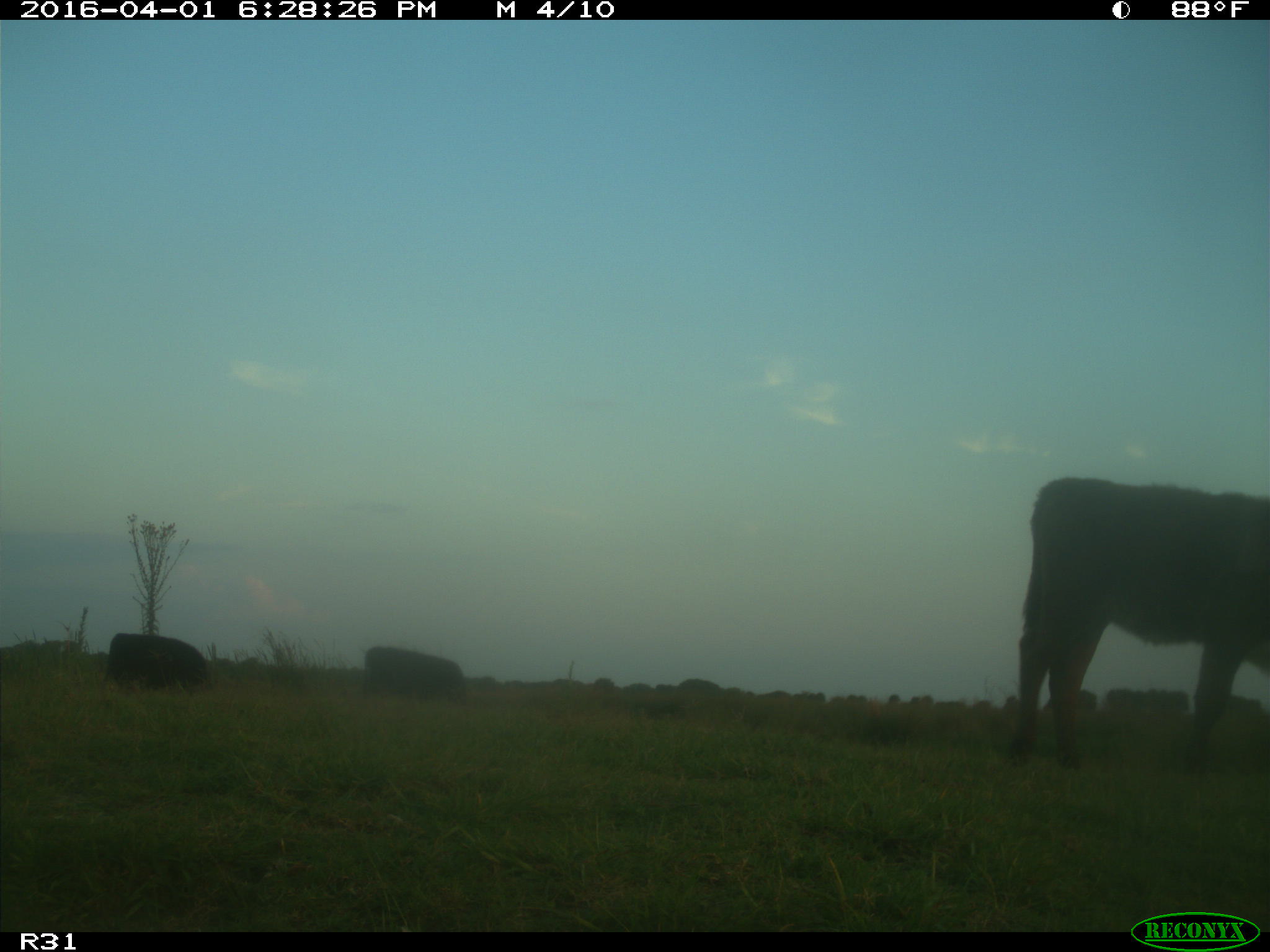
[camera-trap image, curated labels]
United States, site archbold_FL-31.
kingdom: Animalia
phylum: Chordata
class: Mammalia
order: Artiodactyla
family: Bovidae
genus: Bos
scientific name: Bos taurus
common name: domestic cow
Bos taurus (domestic cow).